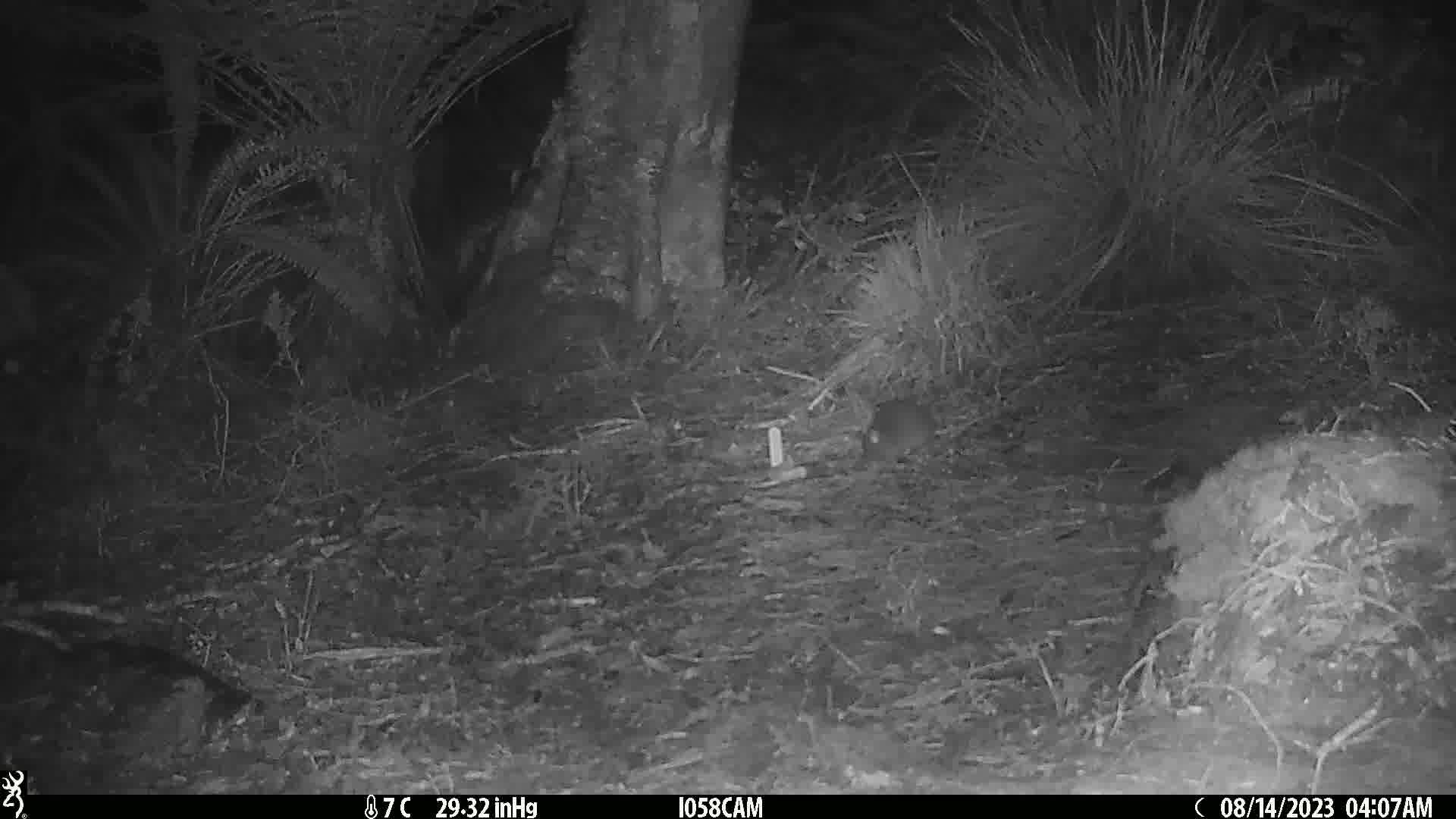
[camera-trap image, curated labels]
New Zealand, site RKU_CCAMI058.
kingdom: Animalia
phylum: Chordata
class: Mammalia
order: Rodentia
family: Muridae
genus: Rattus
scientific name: Rattus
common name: rat